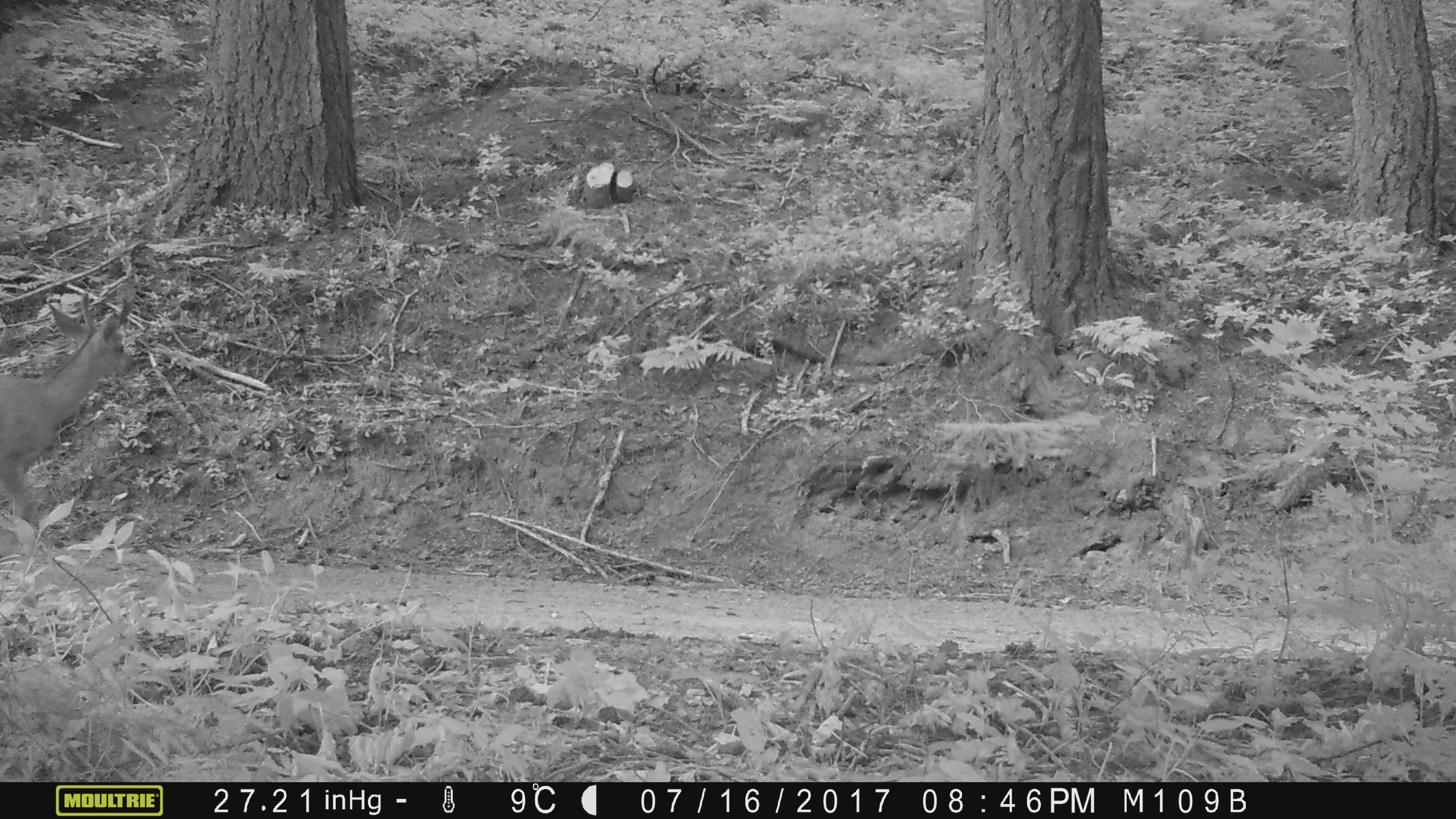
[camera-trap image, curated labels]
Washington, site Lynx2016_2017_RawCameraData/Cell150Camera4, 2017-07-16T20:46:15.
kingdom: Animalia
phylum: Chordata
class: Mammalia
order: Artiodactyla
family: Cervidae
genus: Odocoileus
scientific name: Odocoileus hemionus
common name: mule deer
Odocoileus hemionus (mule deer). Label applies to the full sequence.